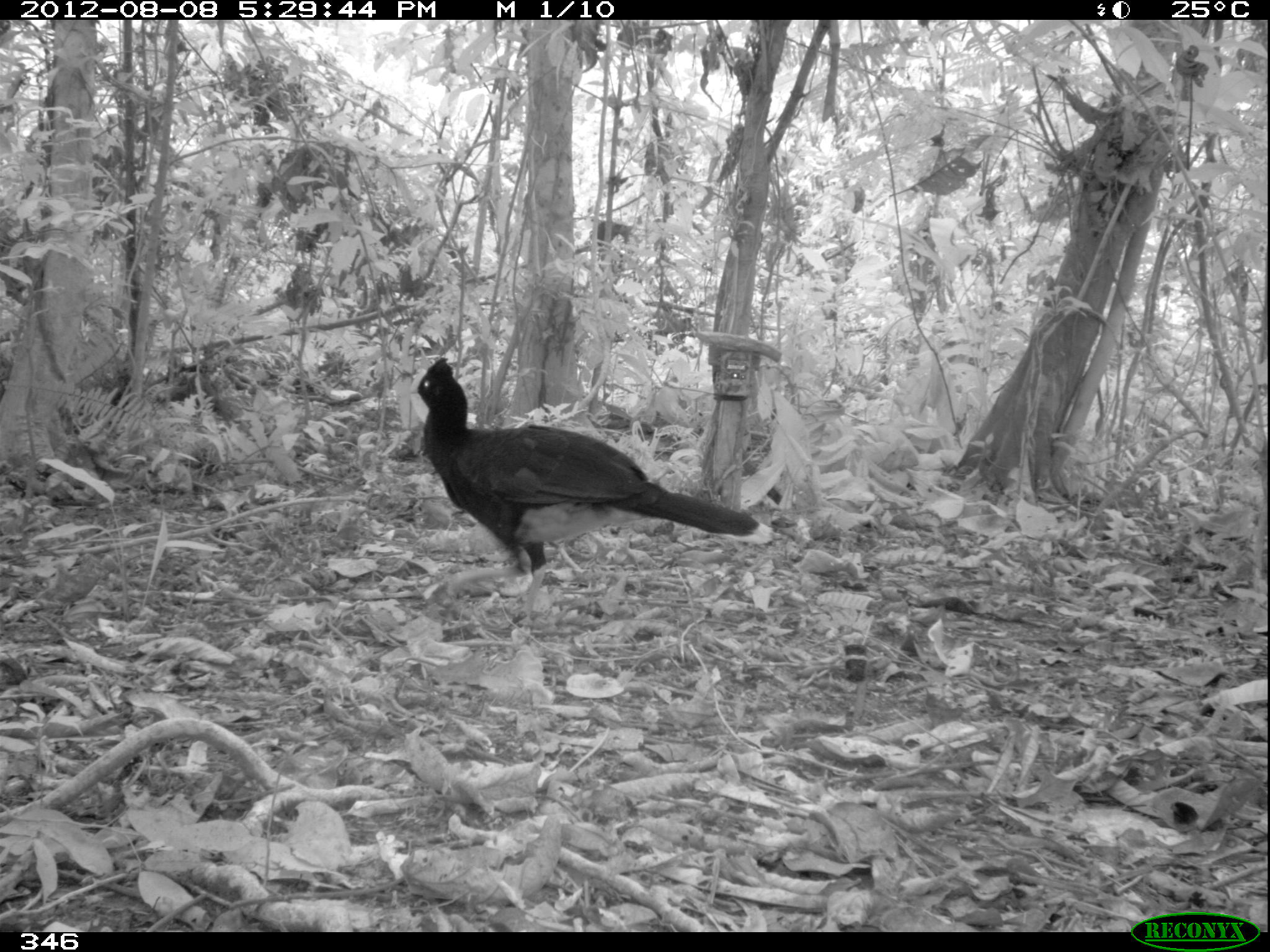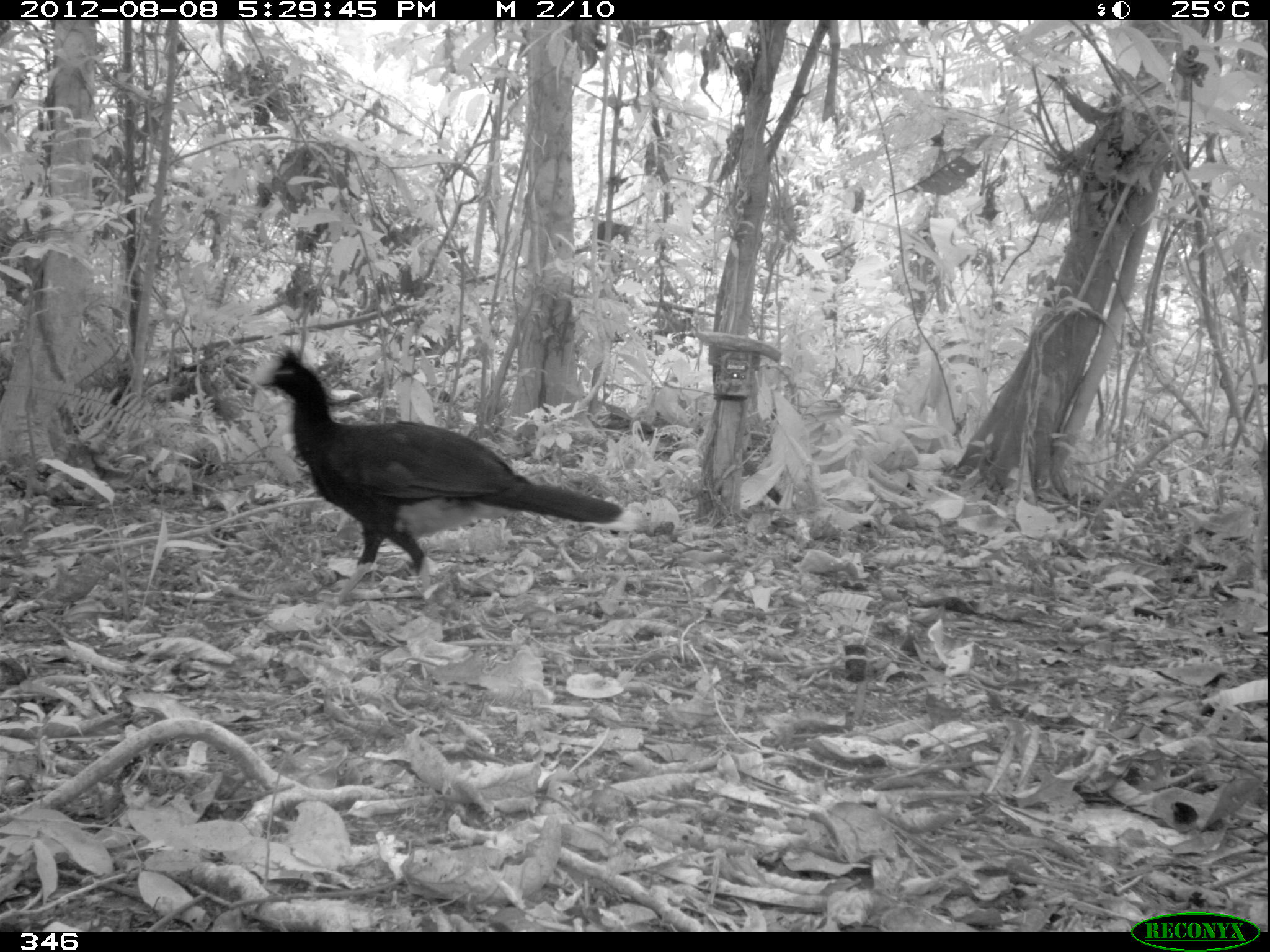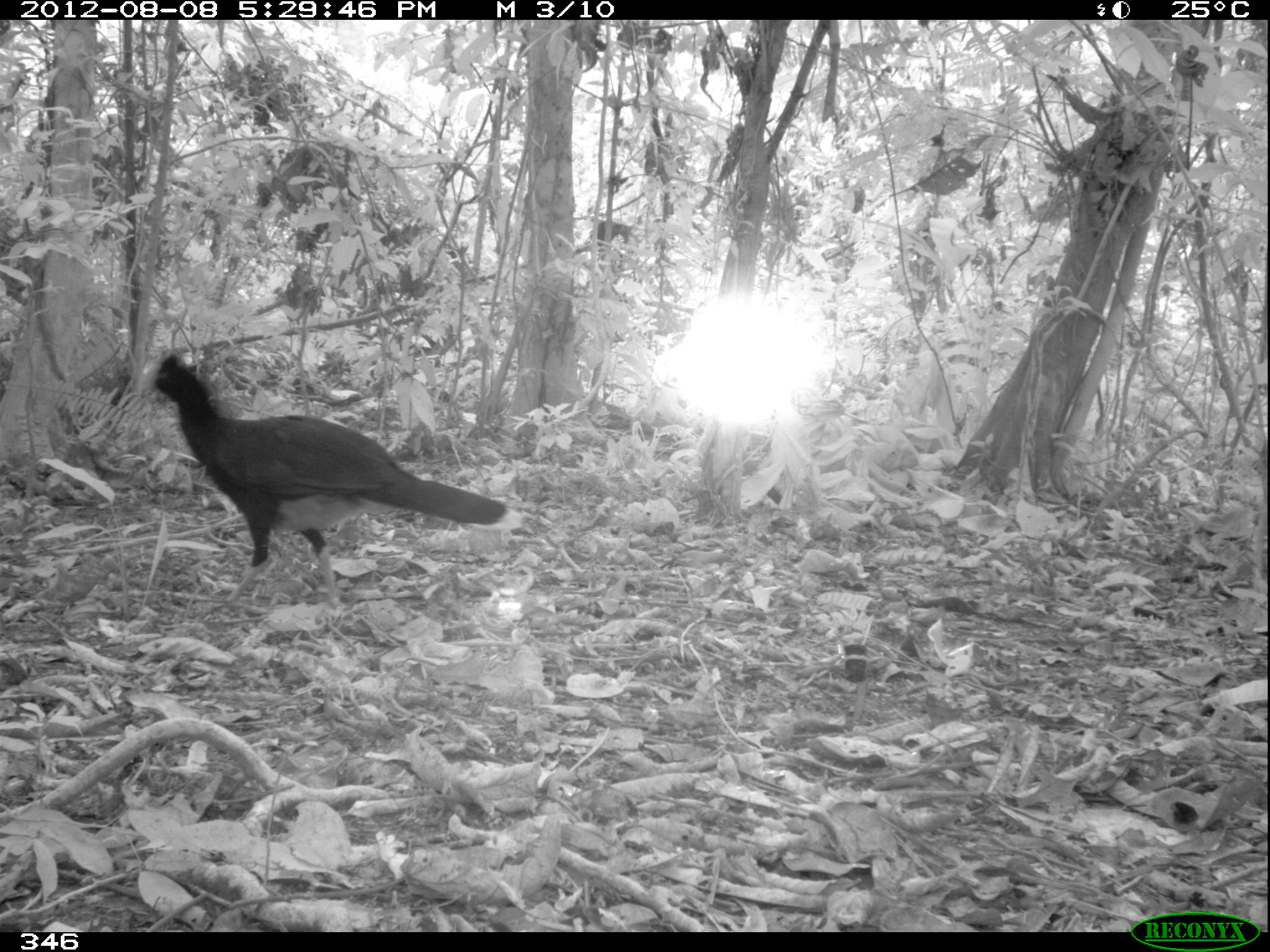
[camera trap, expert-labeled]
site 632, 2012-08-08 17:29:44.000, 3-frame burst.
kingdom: Animalia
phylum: Chordata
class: Aves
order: Galliformes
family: Cracidae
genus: Mitu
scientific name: Mitu tuberosum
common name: razor-billed curassow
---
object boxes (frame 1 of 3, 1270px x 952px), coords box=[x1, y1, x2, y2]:
mitu tuberosum: box=[409, 355, 759, 617]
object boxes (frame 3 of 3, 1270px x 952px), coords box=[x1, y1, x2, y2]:
mitu tuberosum: box=[139, 352, 521, 608]